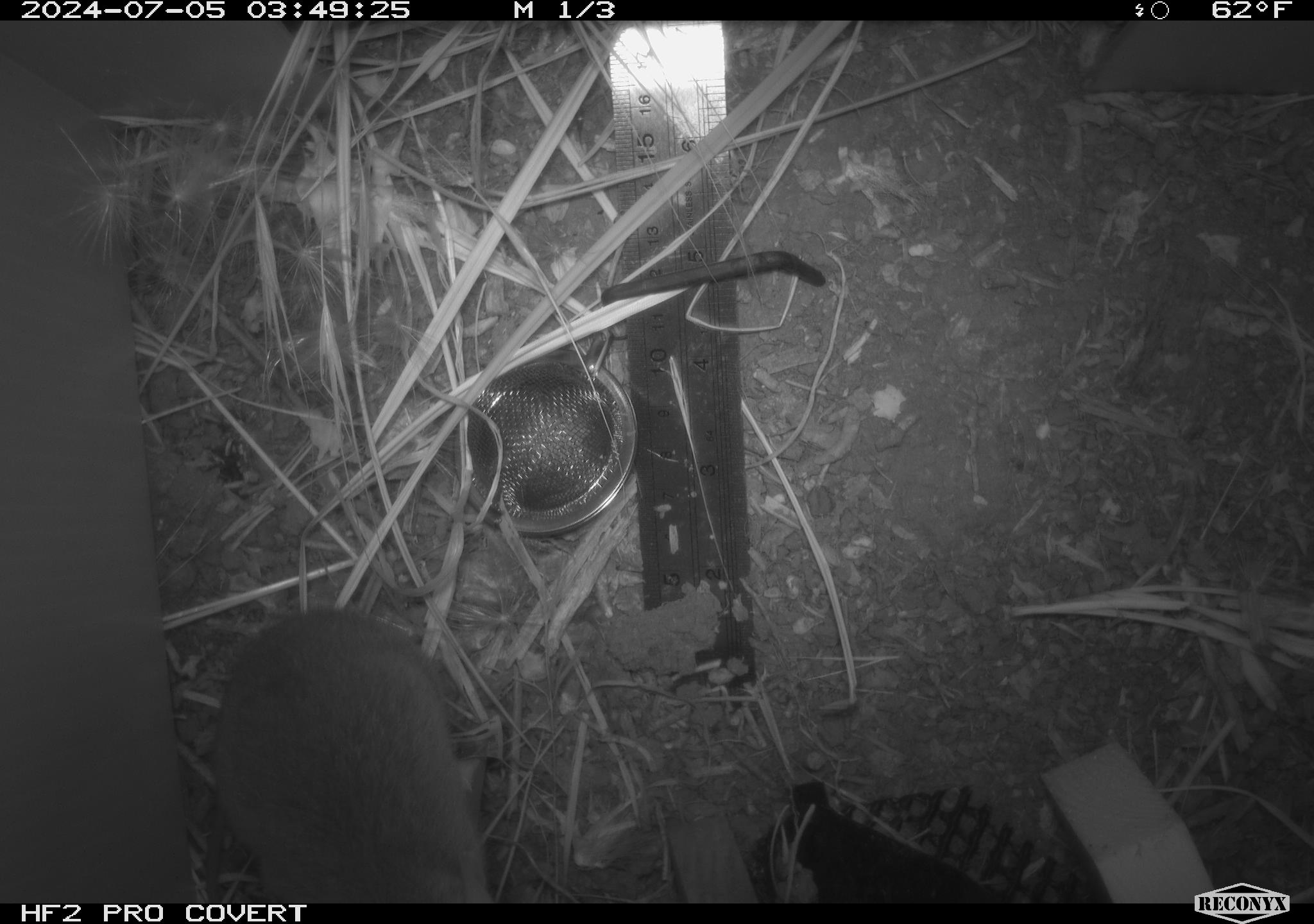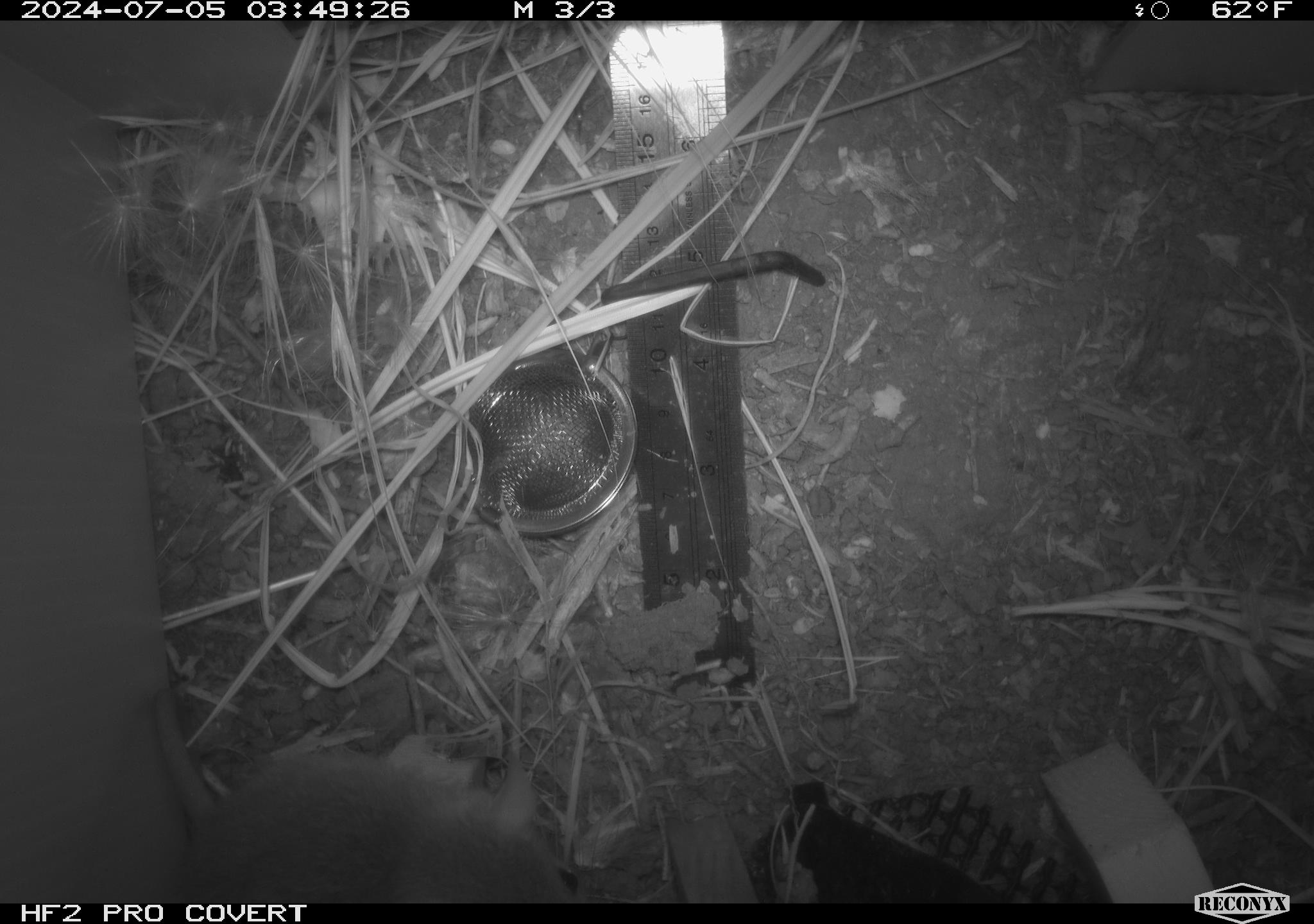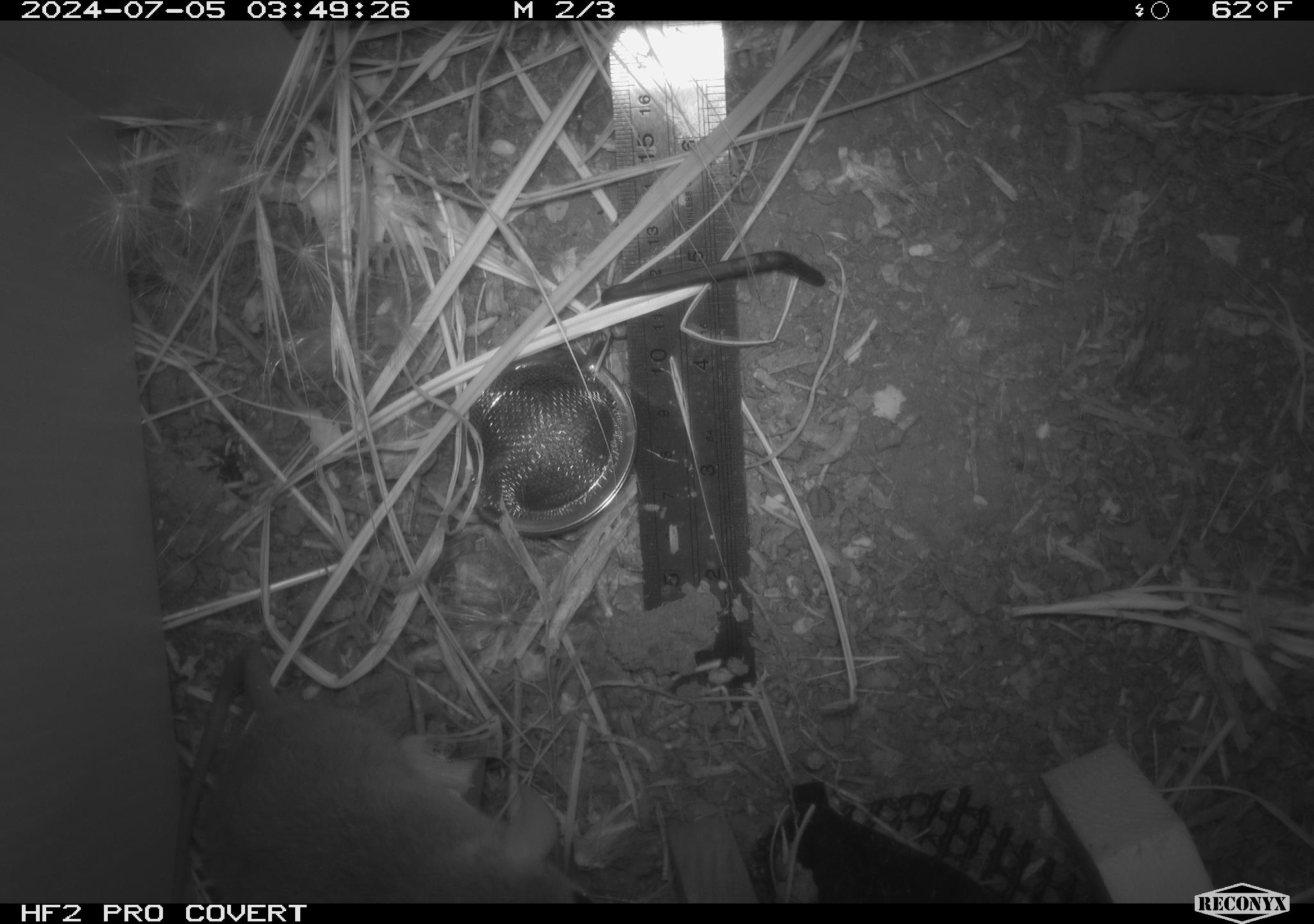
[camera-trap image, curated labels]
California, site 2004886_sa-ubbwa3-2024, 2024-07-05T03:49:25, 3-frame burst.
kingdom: Animalia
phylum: Chordata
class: Mammalia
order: Rodentia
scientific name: Rodentia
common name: mouse species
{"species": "mouse species (Rodentia)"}